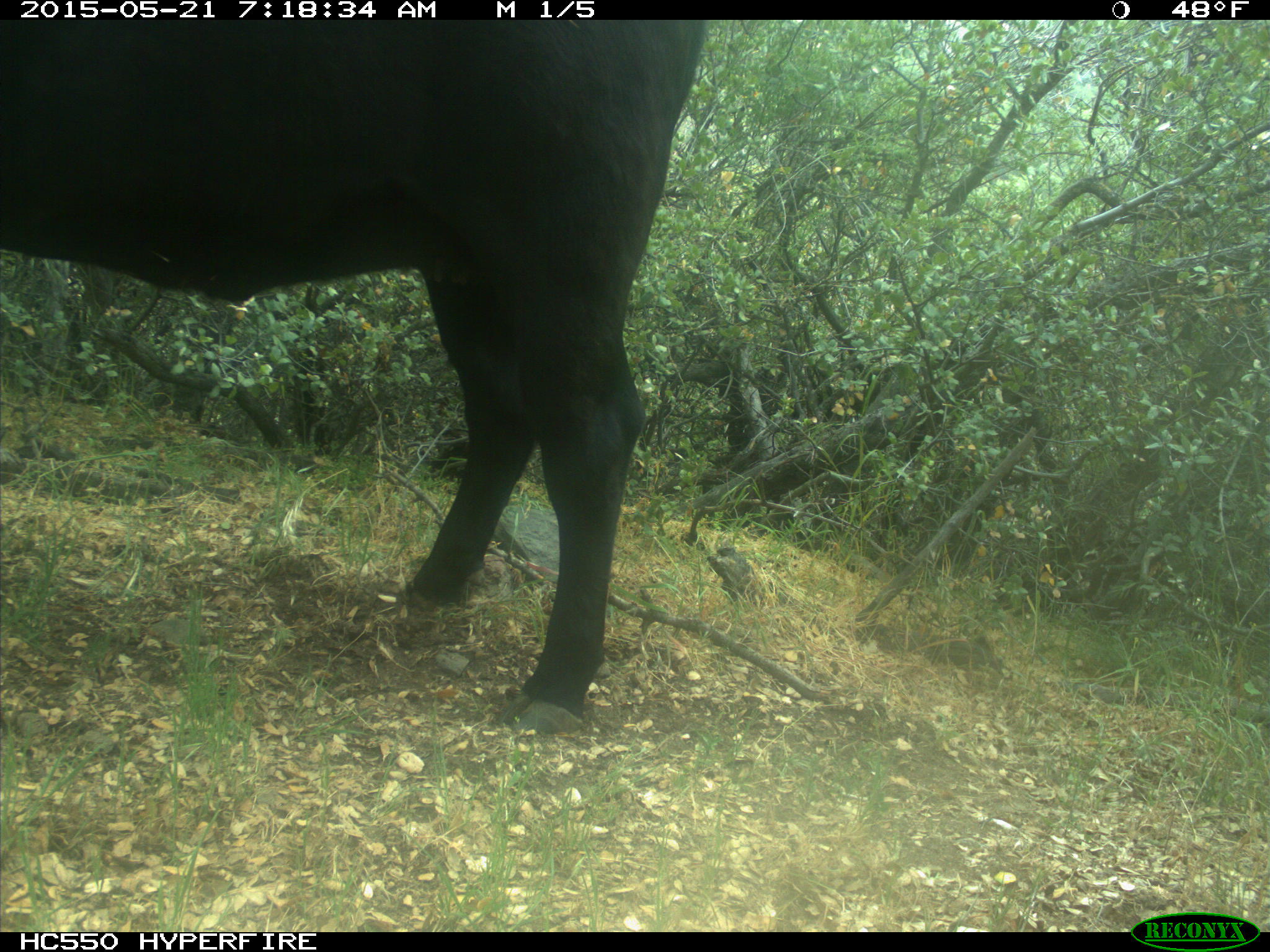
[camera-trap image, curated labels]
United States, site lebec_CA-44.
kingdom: Animalia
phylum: Chordata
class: Mammalia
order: Artiodactyla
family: Bovidae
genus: Bos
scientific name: Bos taurus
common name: domestic cow